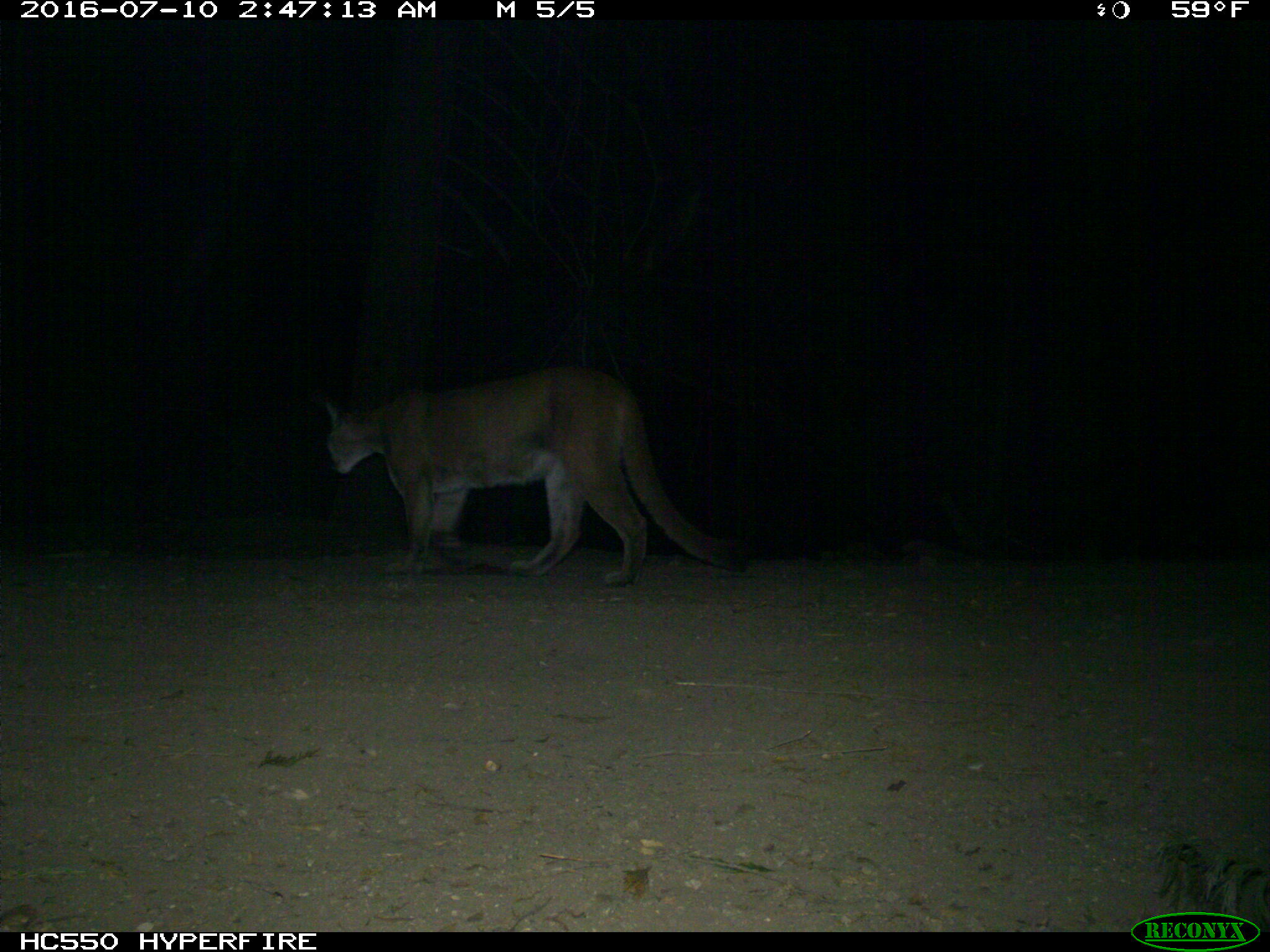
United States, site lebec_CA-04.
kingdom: Animalia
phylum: Chordata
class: Mammalia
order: Carnivora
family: Felidae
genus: Puma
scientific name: Puma concolor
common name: mountain lion